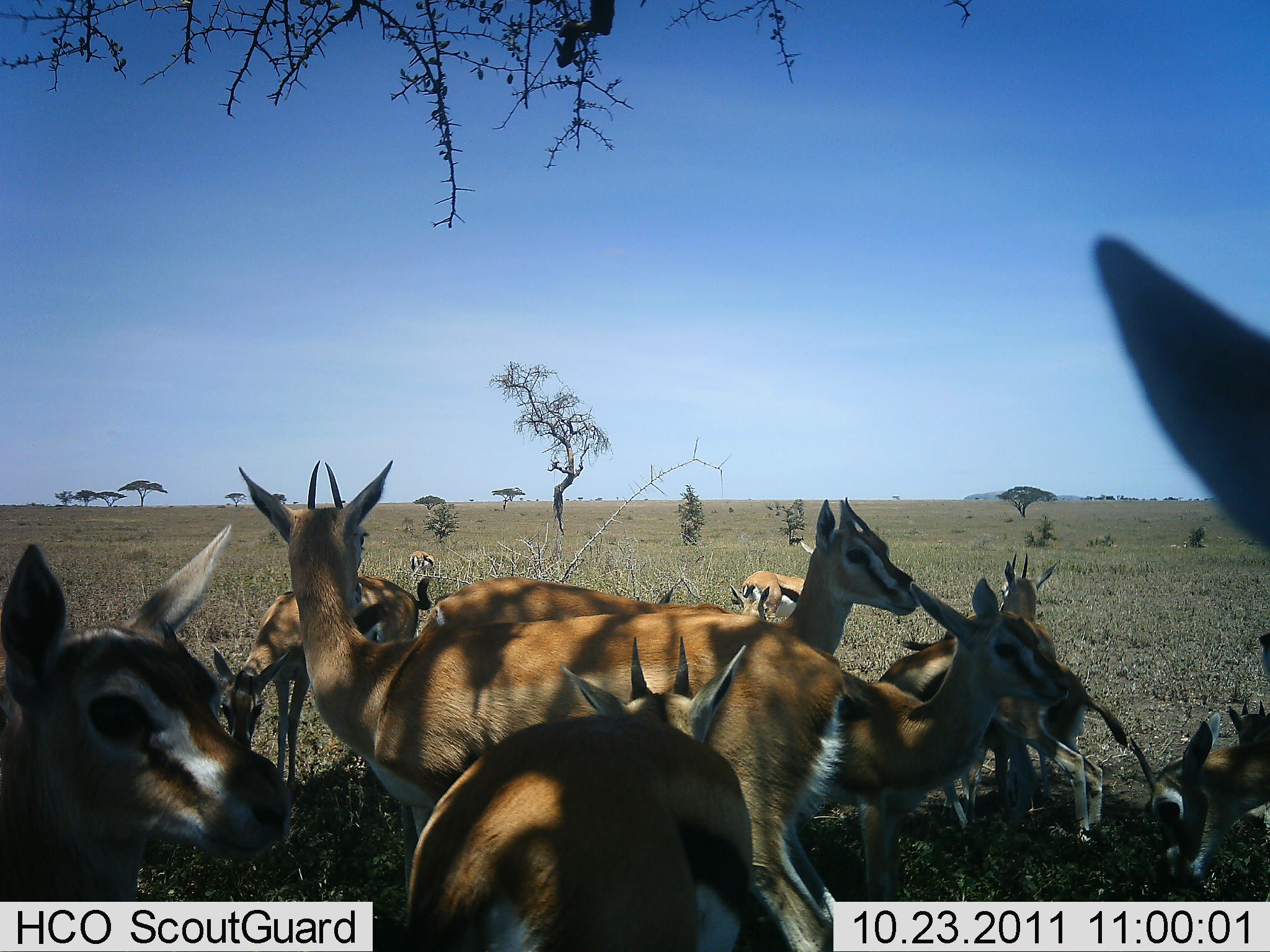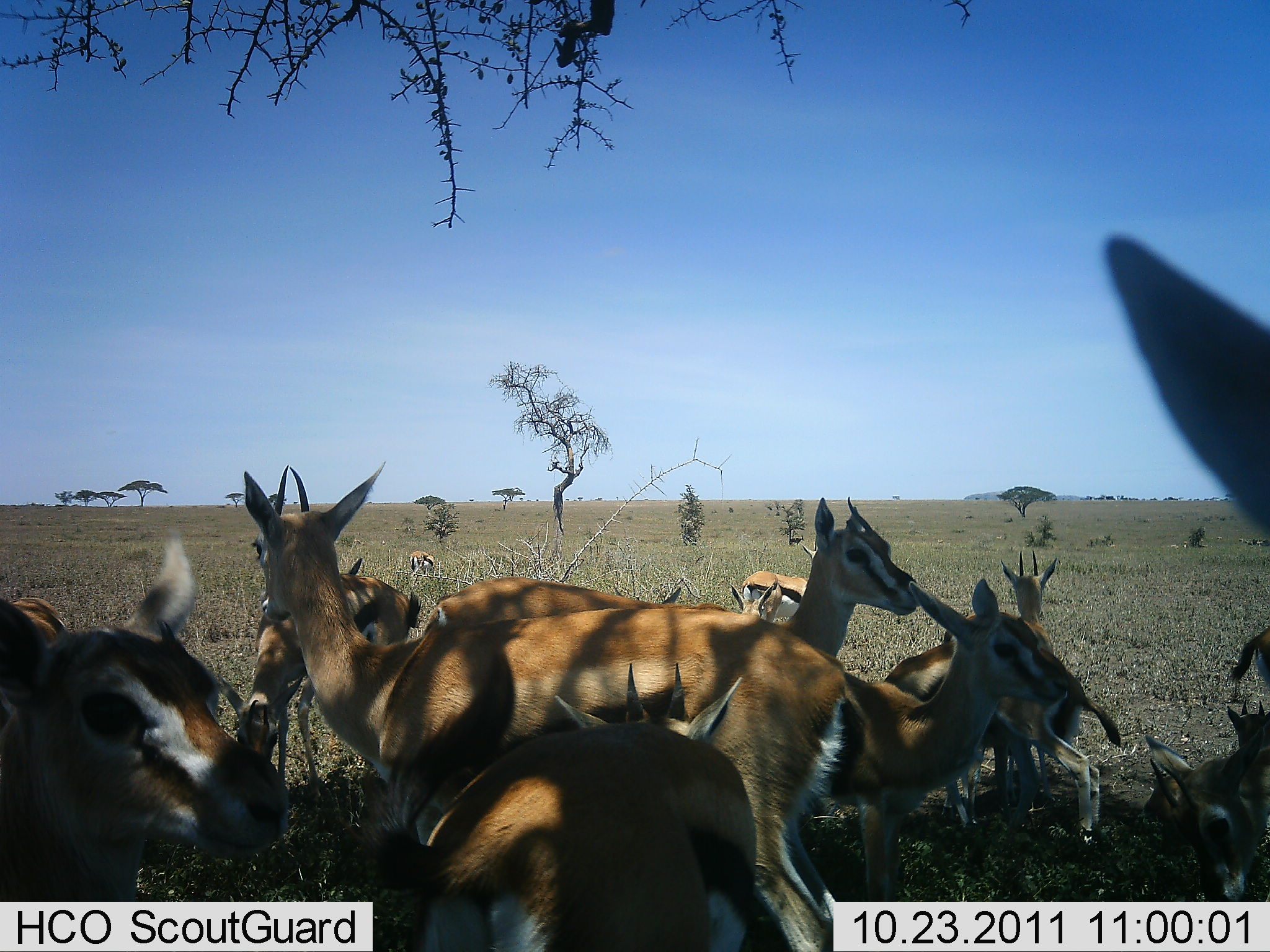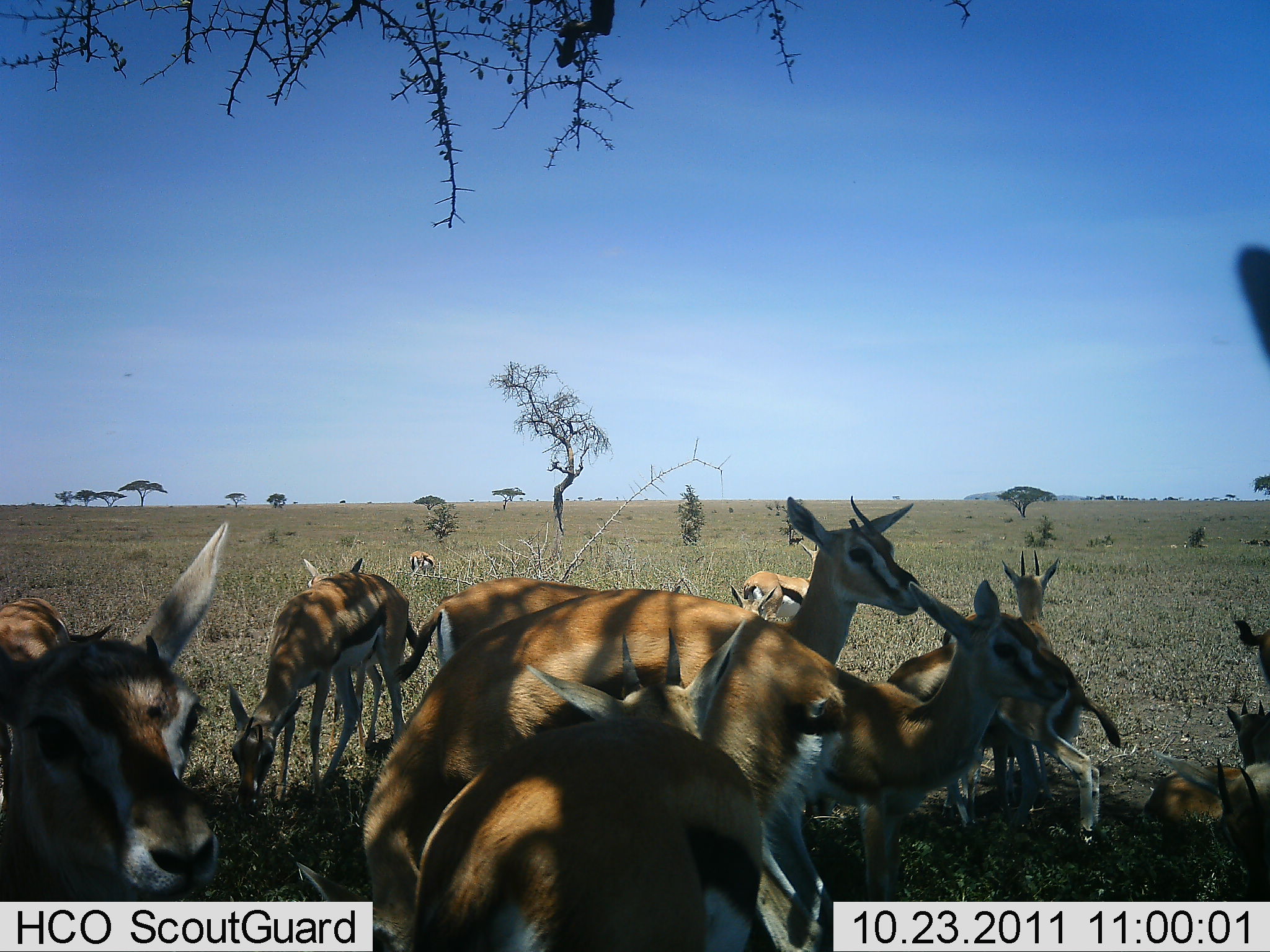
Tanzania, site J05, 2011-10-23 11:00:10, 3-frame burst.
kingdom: Animalia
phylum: Chordata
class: Mammalia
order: Artiodactyla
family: Bovidae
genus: Eudorcas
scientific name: Eudorcas thomsonii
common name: thomson's gazelle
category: gazellethomsons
Gazellethomsons (thomson's gazelle) (Eudorcas thomsonii), count 11-50. Behavior (volunteer vote fractions): standing 80%, resting 30%, moving 30%, interacting 20%. Young present (vote fraction): 20%. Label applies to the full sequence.